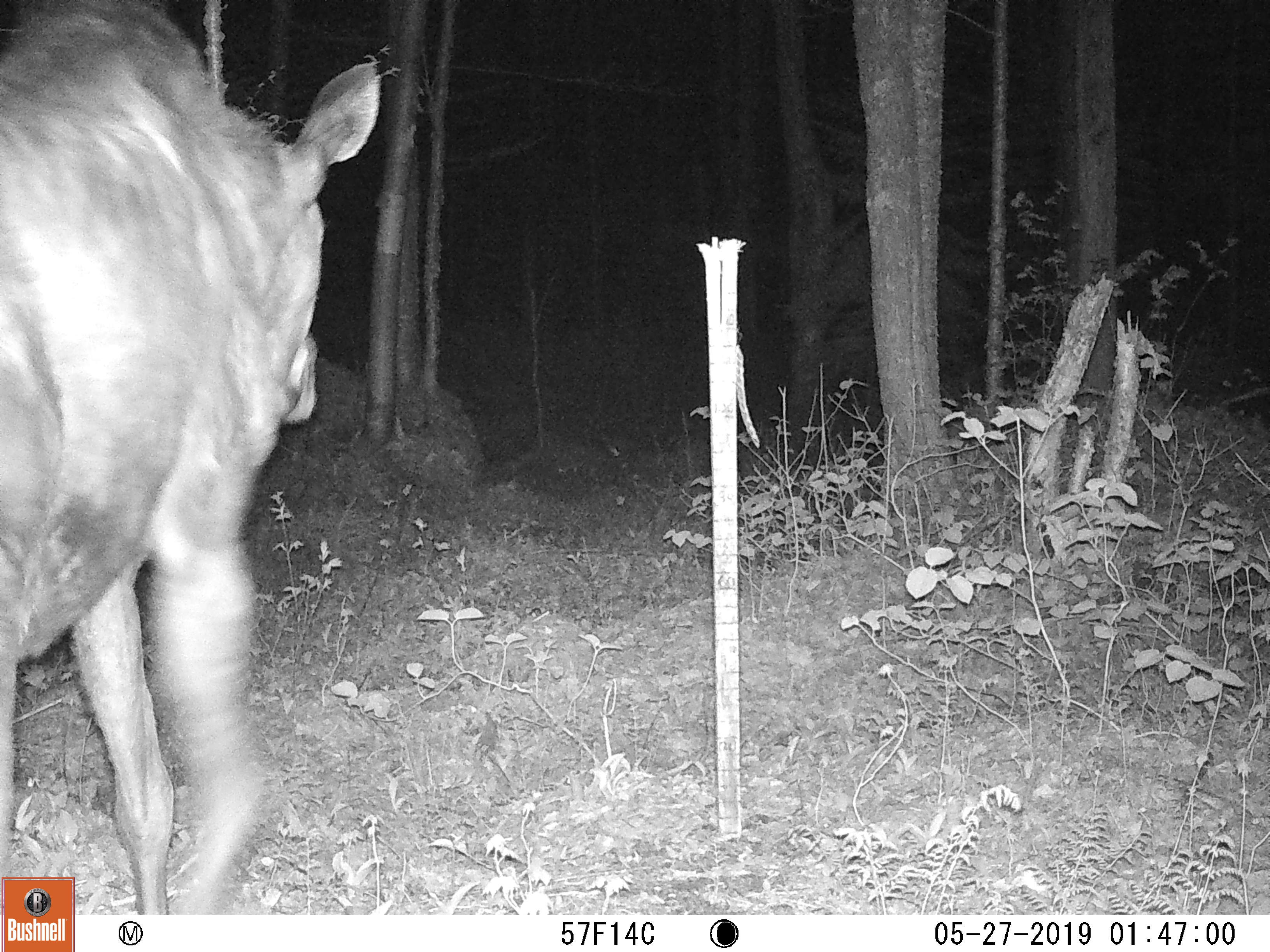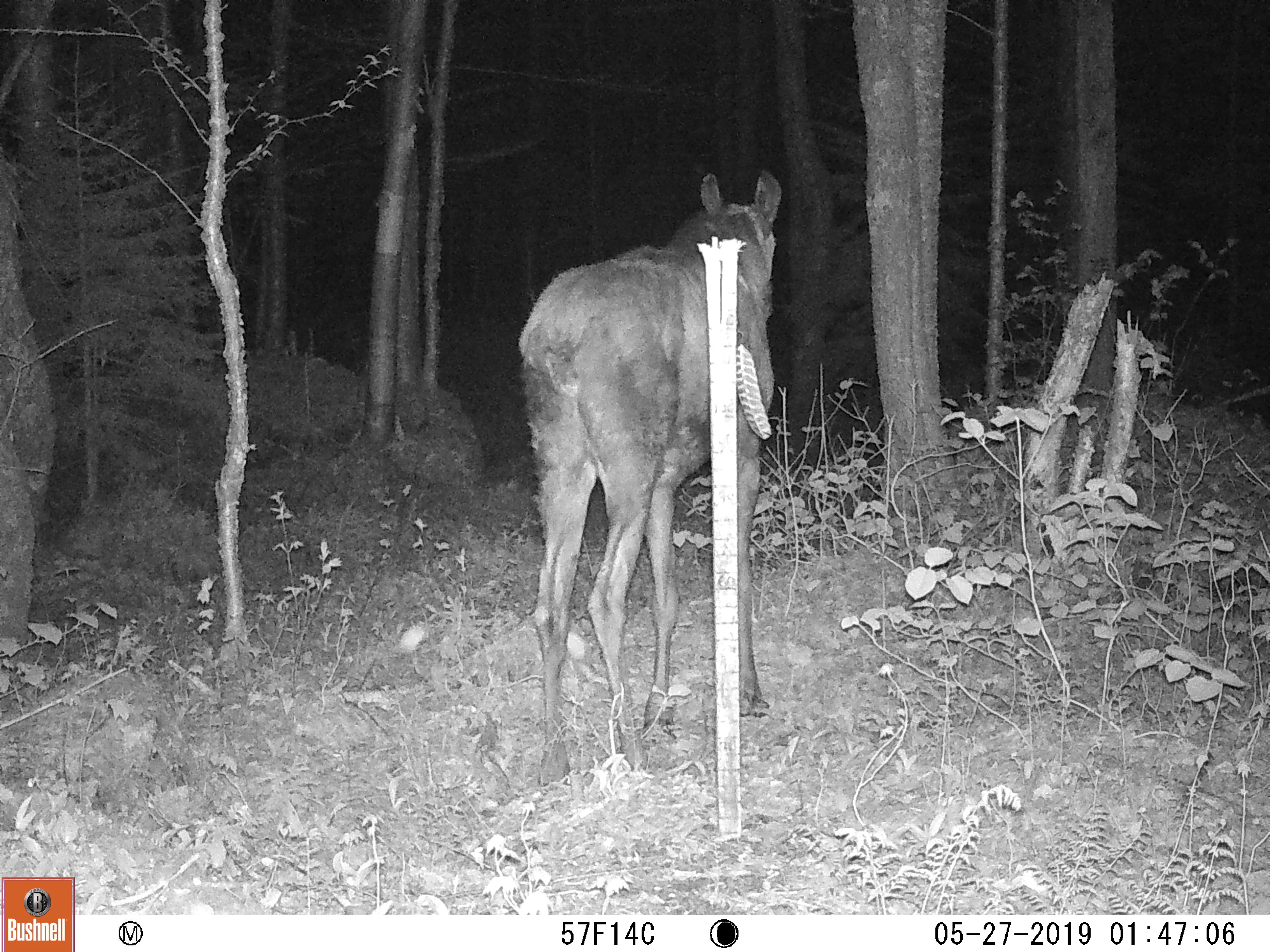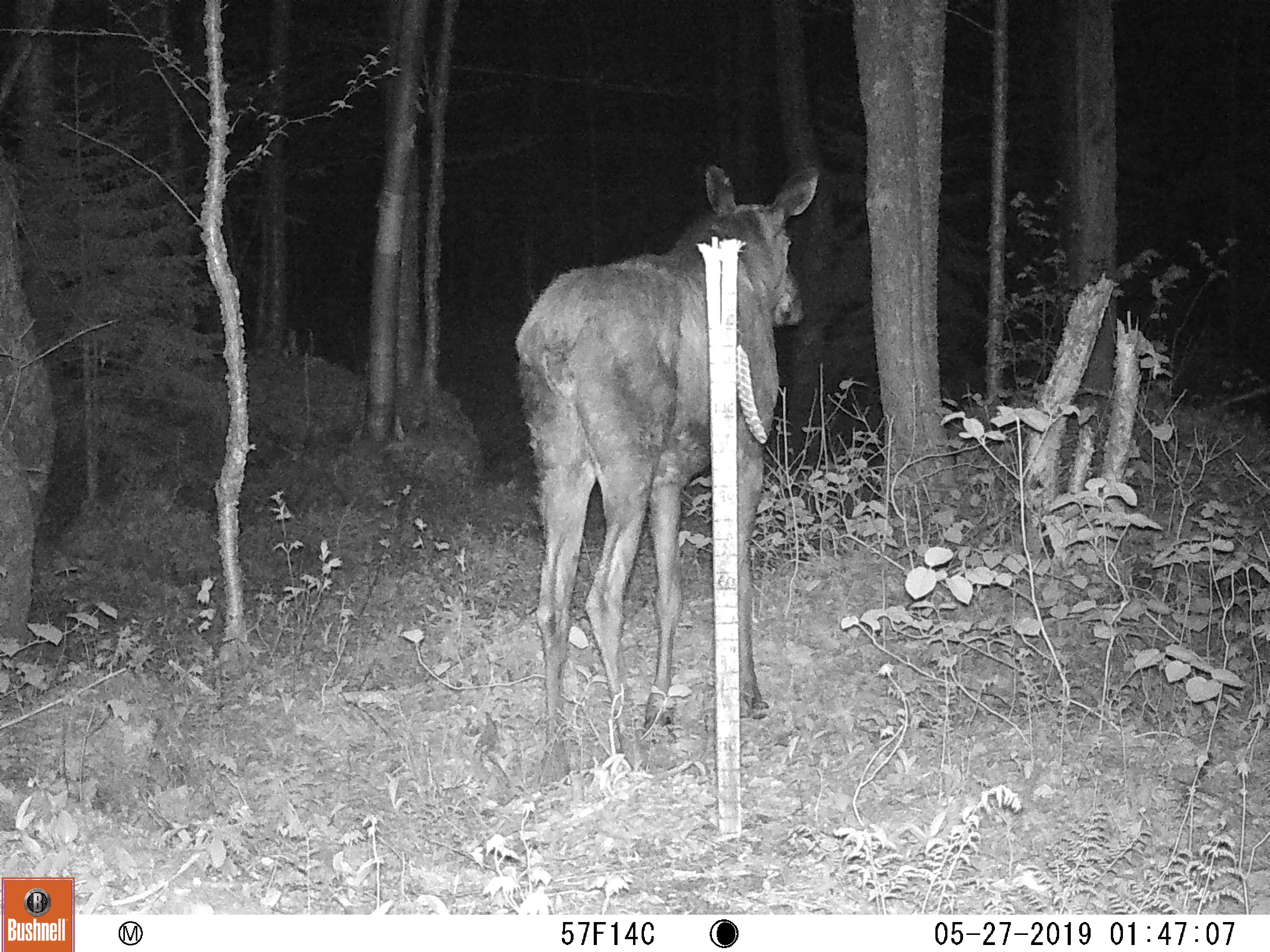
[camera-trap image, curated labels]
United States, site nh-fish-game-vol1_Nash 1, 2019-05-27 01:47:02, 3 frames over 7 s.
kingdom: Animalia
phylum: Chordata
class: Mammalia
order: Artiodactyla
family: Cervidae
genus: Alces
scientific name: Alces alces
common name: moose